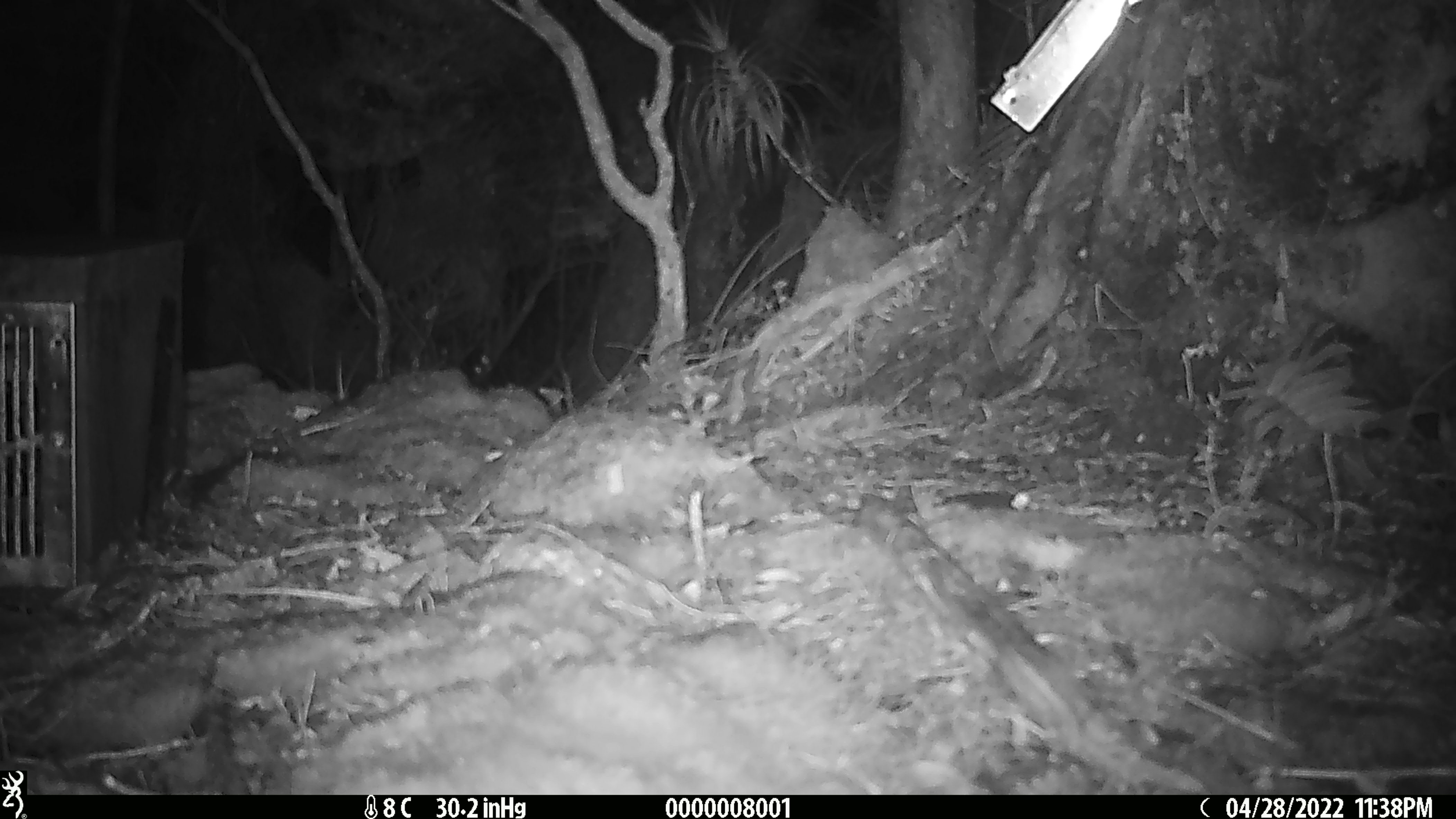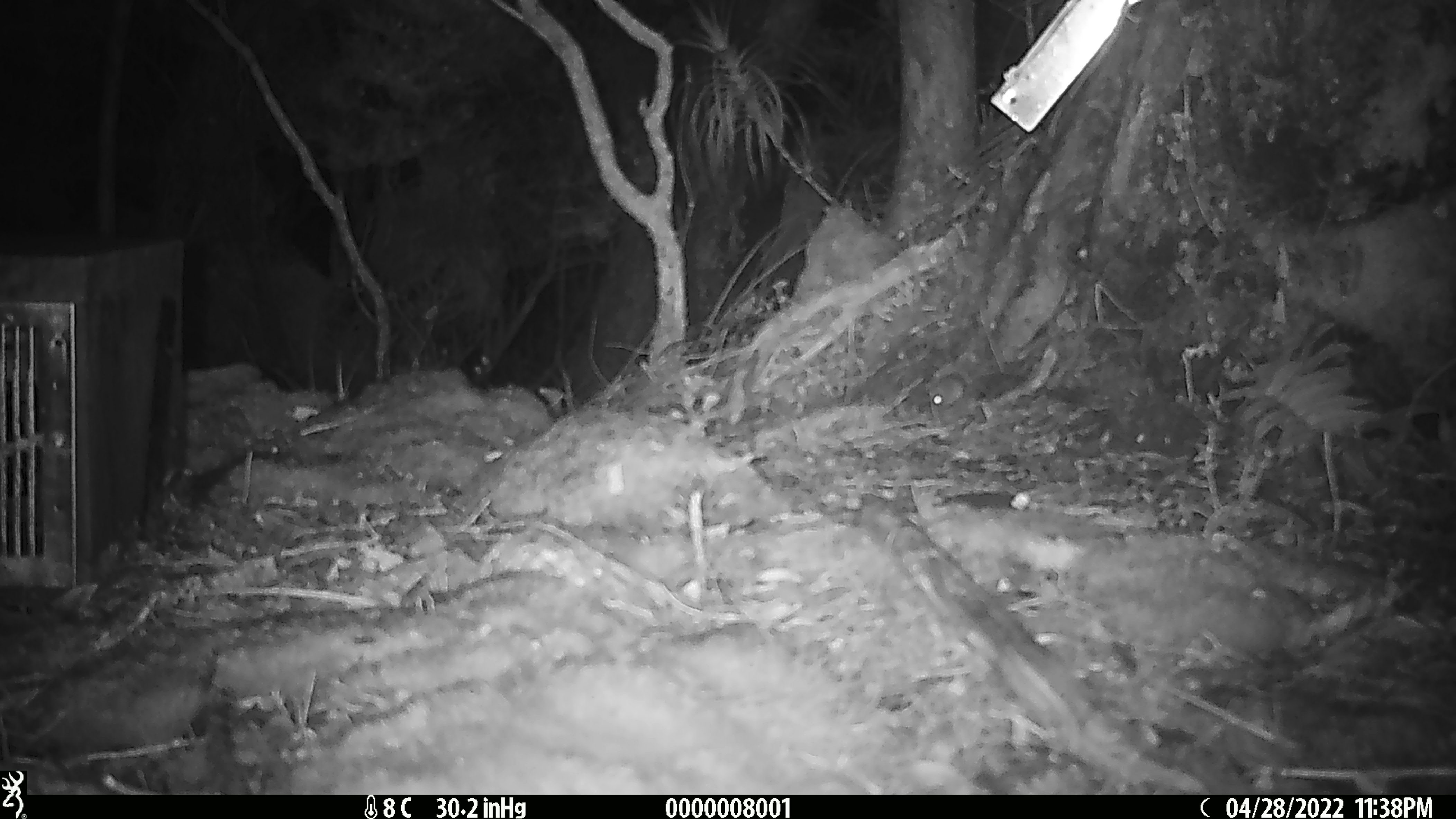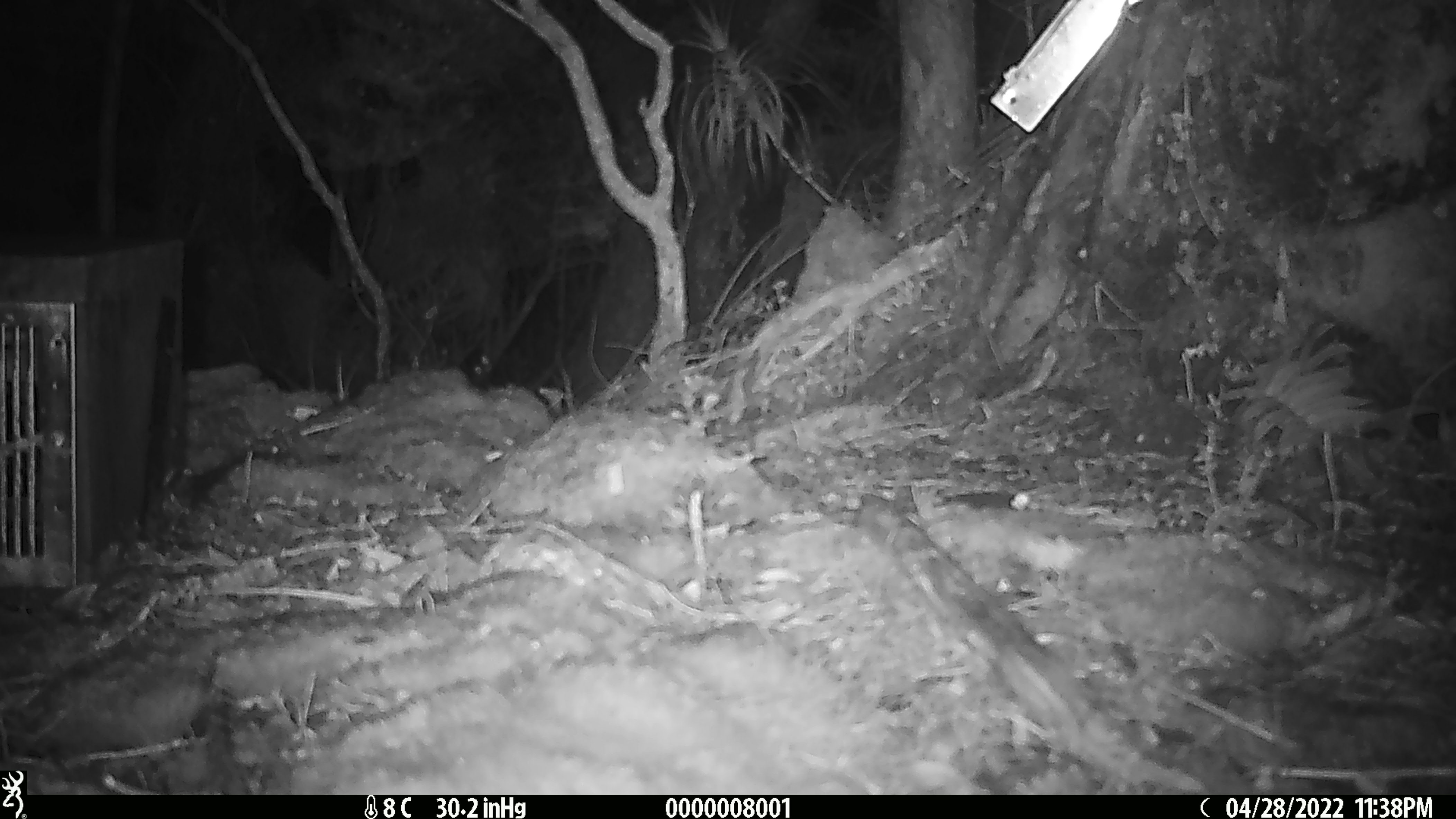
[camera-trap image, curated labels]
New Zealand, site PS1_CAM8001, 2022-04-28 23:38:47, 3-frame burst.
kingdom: Animalia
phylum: Chordata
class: Mammalia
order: Rodentia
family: Muridae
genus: Mus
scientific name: Mus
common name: mouse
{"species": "mouse (Mus)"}